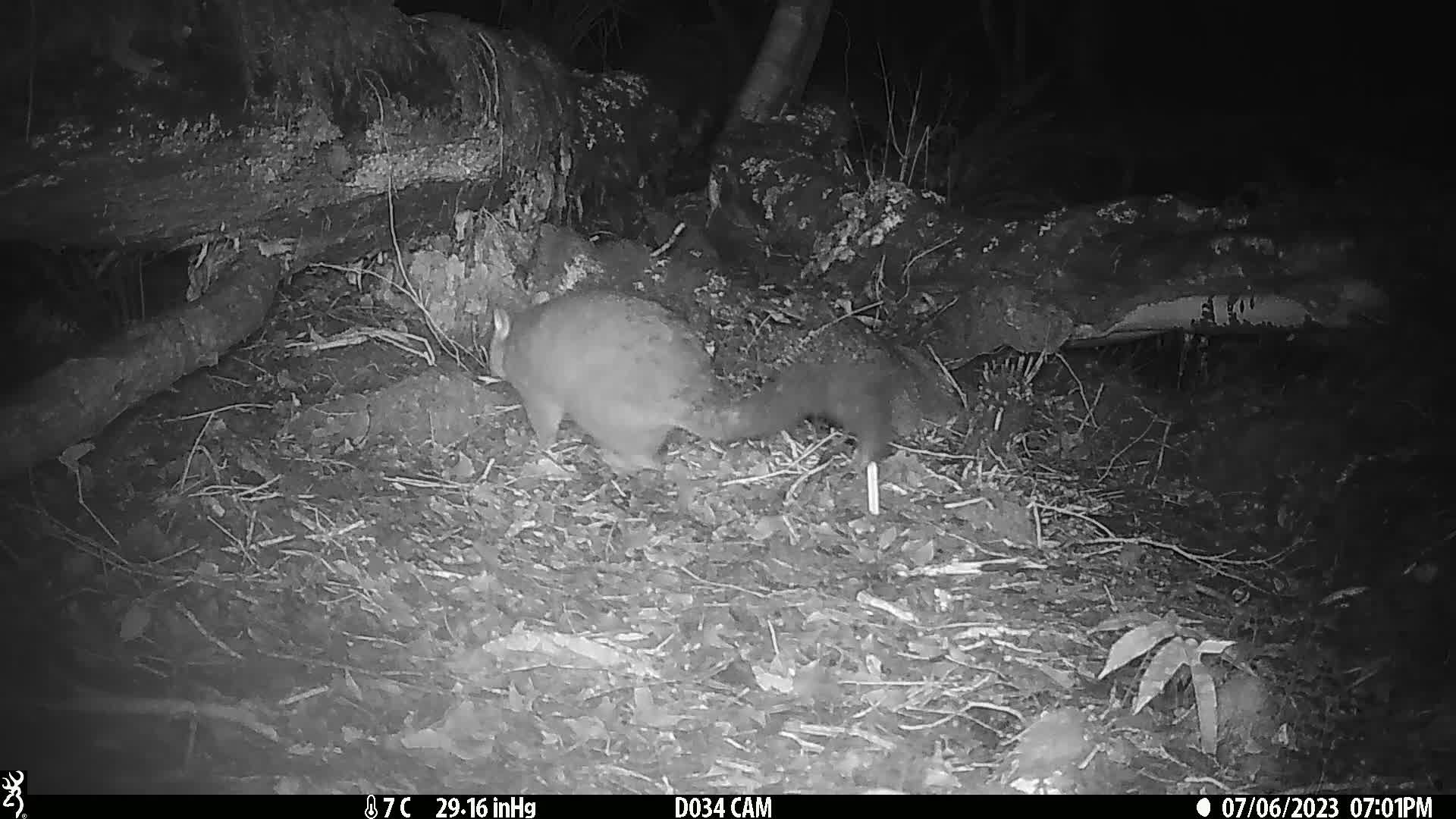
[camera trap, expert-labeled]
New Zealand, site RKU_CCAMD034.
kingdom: Animalia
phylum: Chordata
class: Mammalia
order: Diprotodontia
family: Phalangeridae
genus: Trichosurus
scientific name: Trichosurus vulpecula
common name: common brushtail possum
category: possum